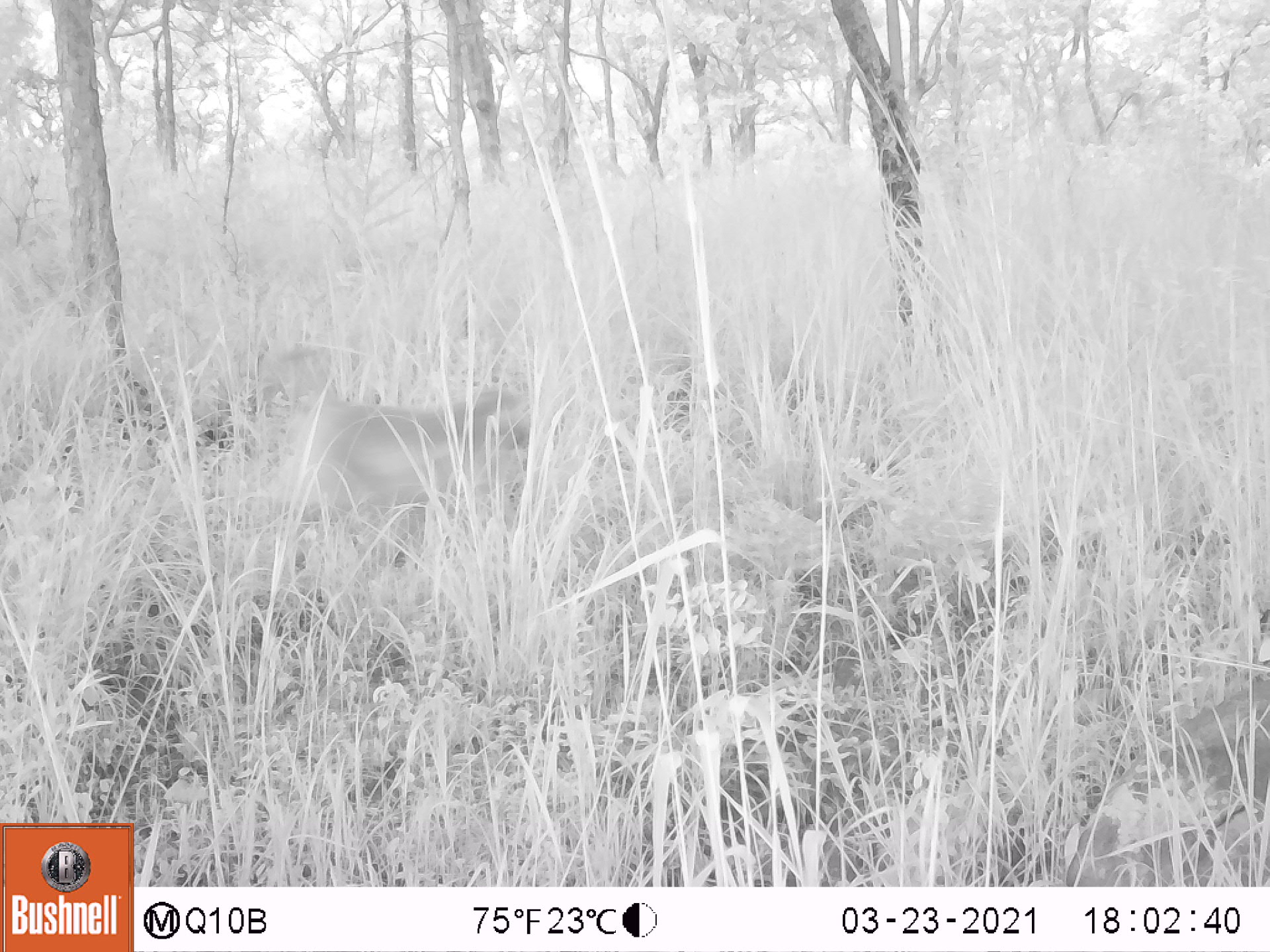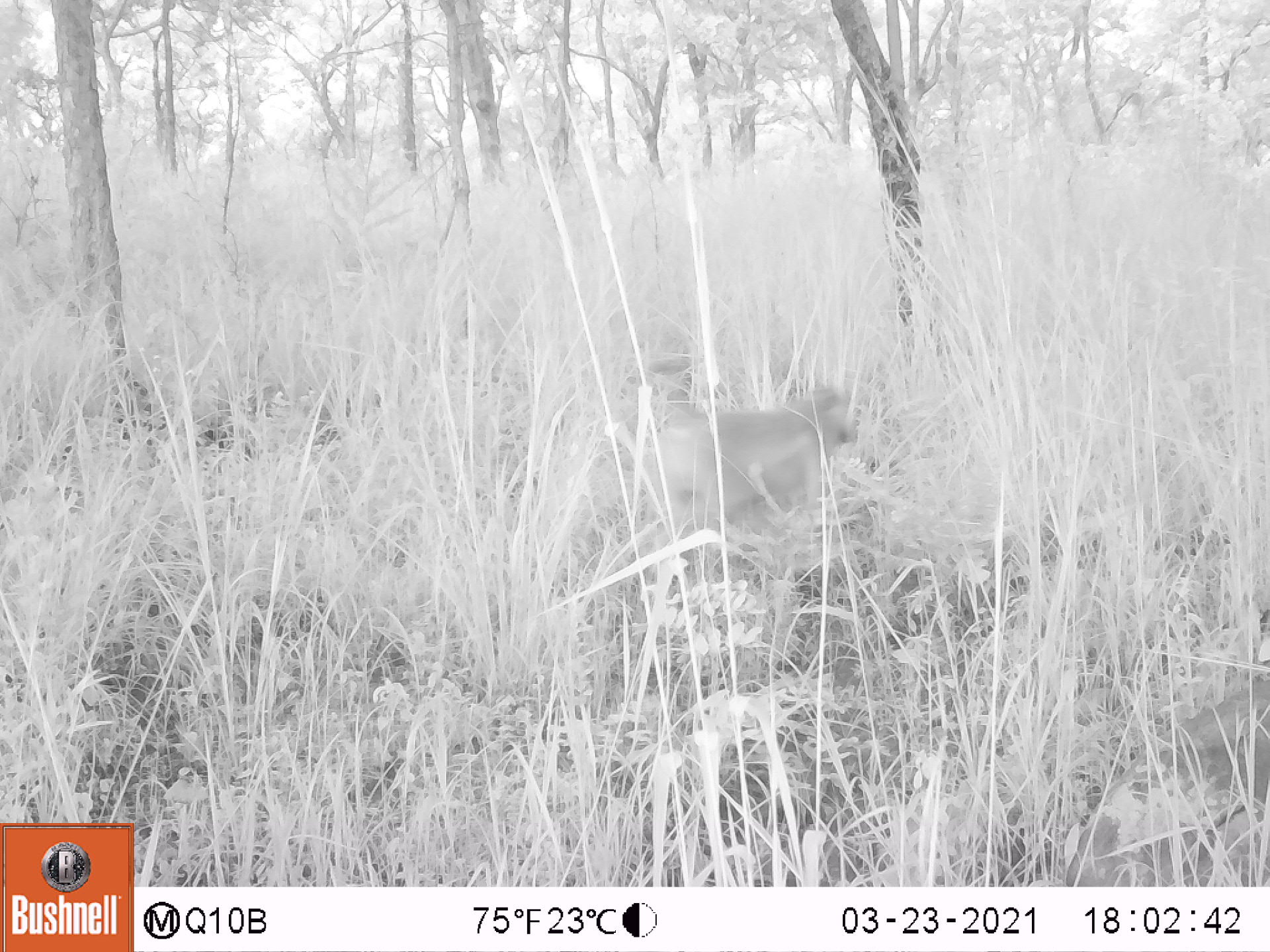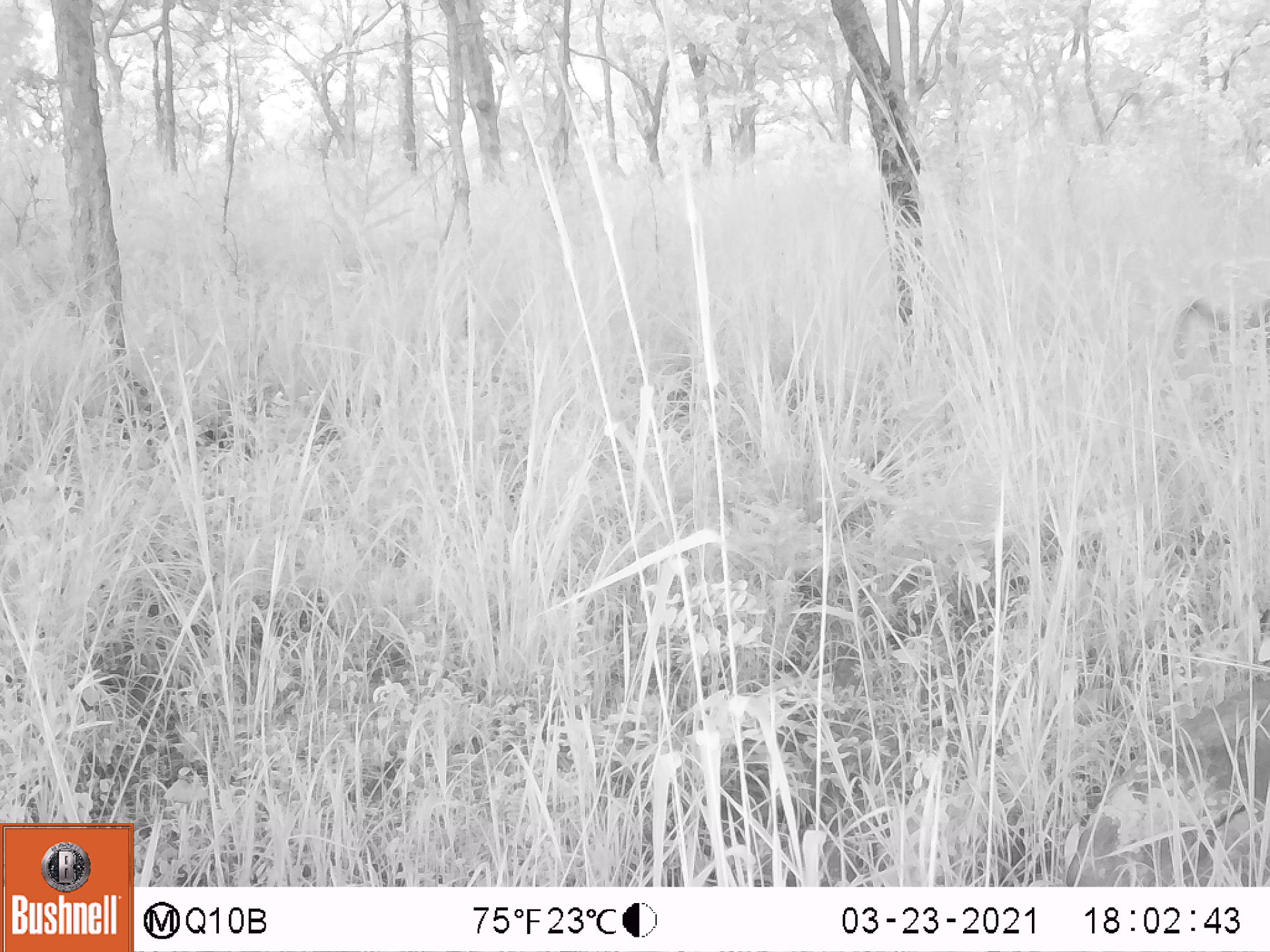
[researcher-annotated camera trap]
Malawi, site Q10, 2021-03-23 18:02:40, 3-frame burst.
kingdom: Animalia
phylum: Chordata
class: Mammalia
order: Primates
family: Cercopithecidae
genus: Papio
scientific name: Papio cynocephalus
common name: yellow baboon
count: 1